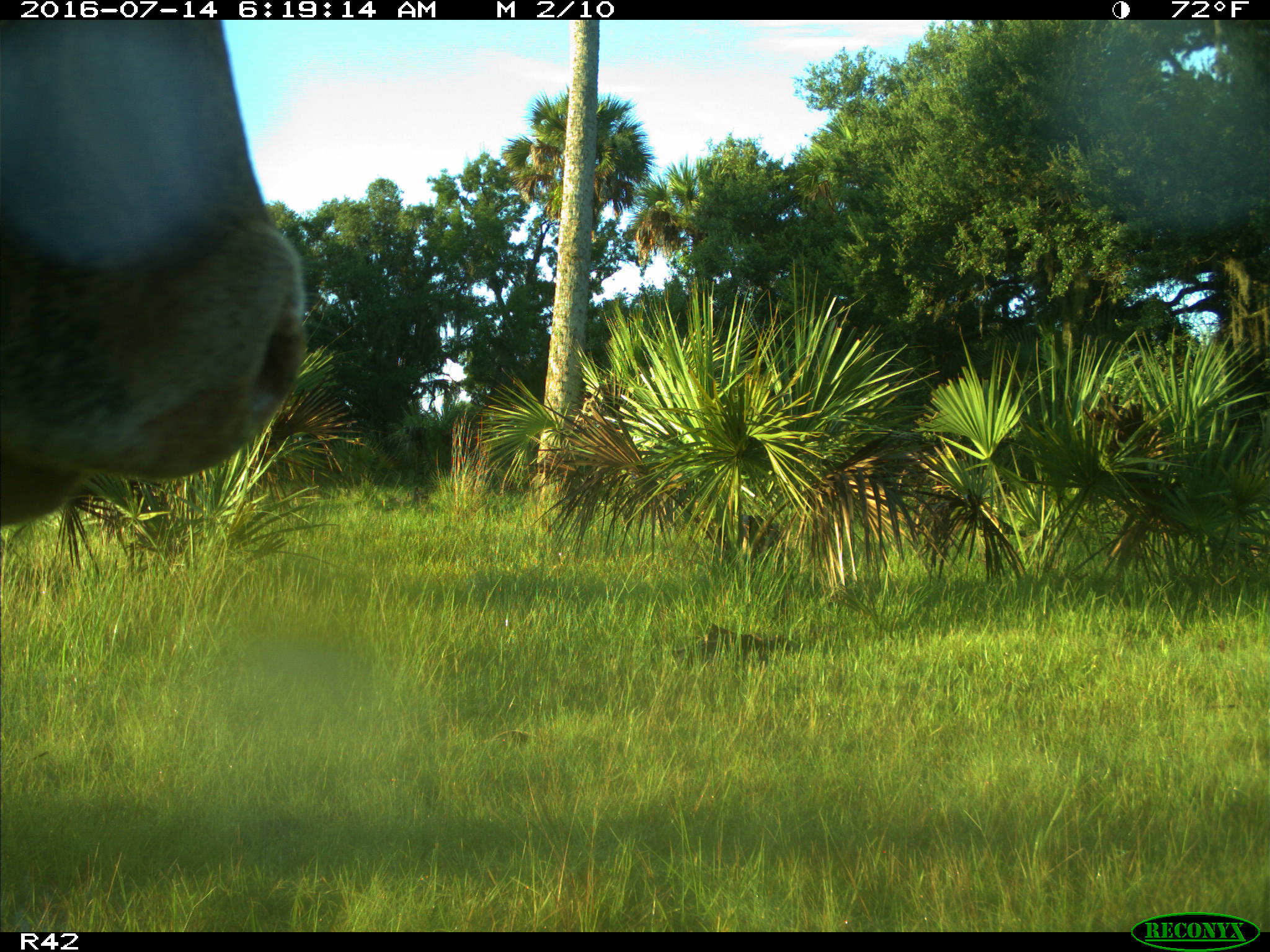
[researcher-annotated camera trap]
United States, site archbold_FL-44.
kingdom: Animalia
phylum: Chordata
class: Mammalia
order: Artiodactyla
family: Bovidae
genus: Bos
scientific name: Bos taurus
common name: domestic cow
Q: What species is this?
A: Bos taurus (domestic cow).